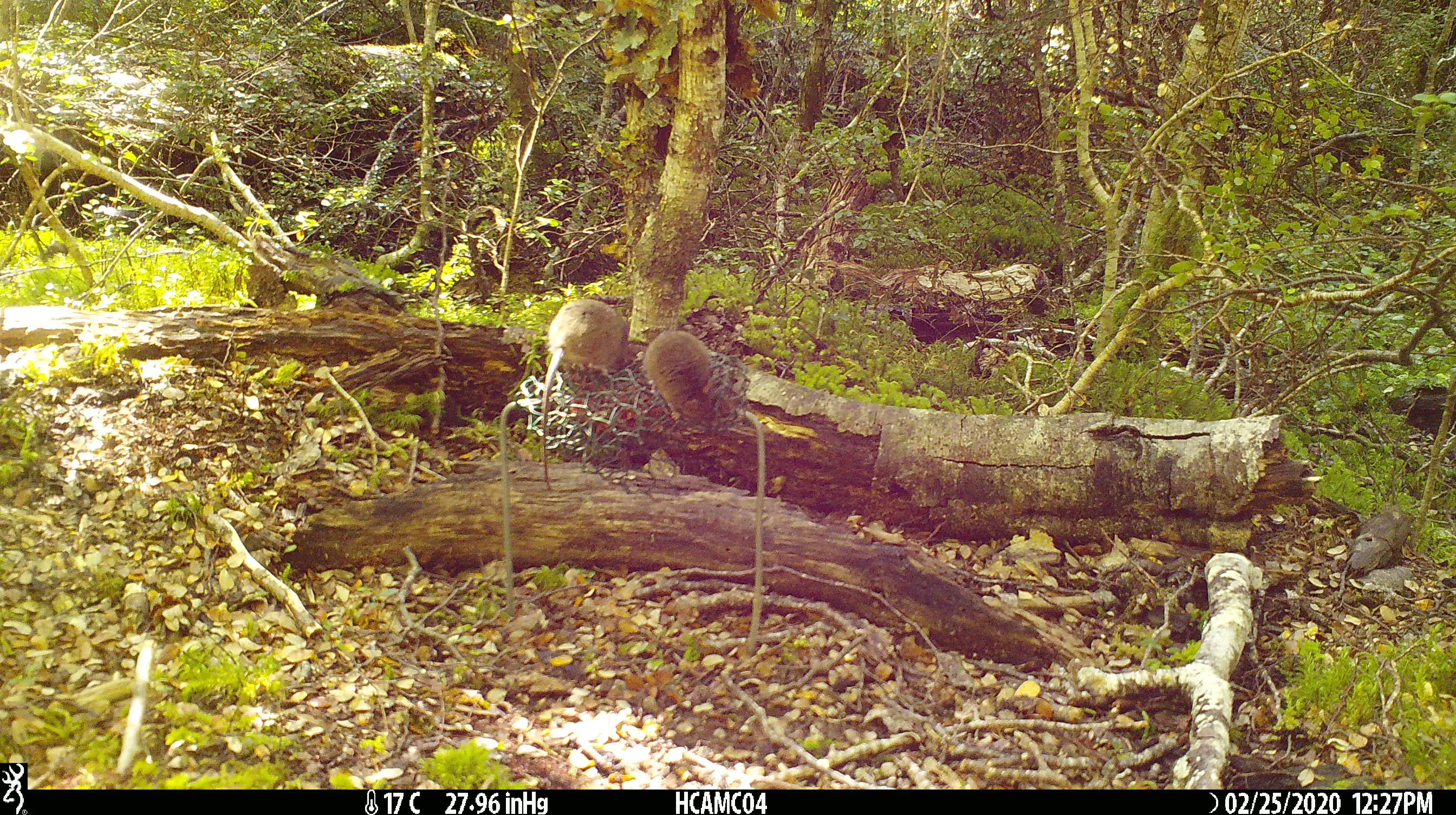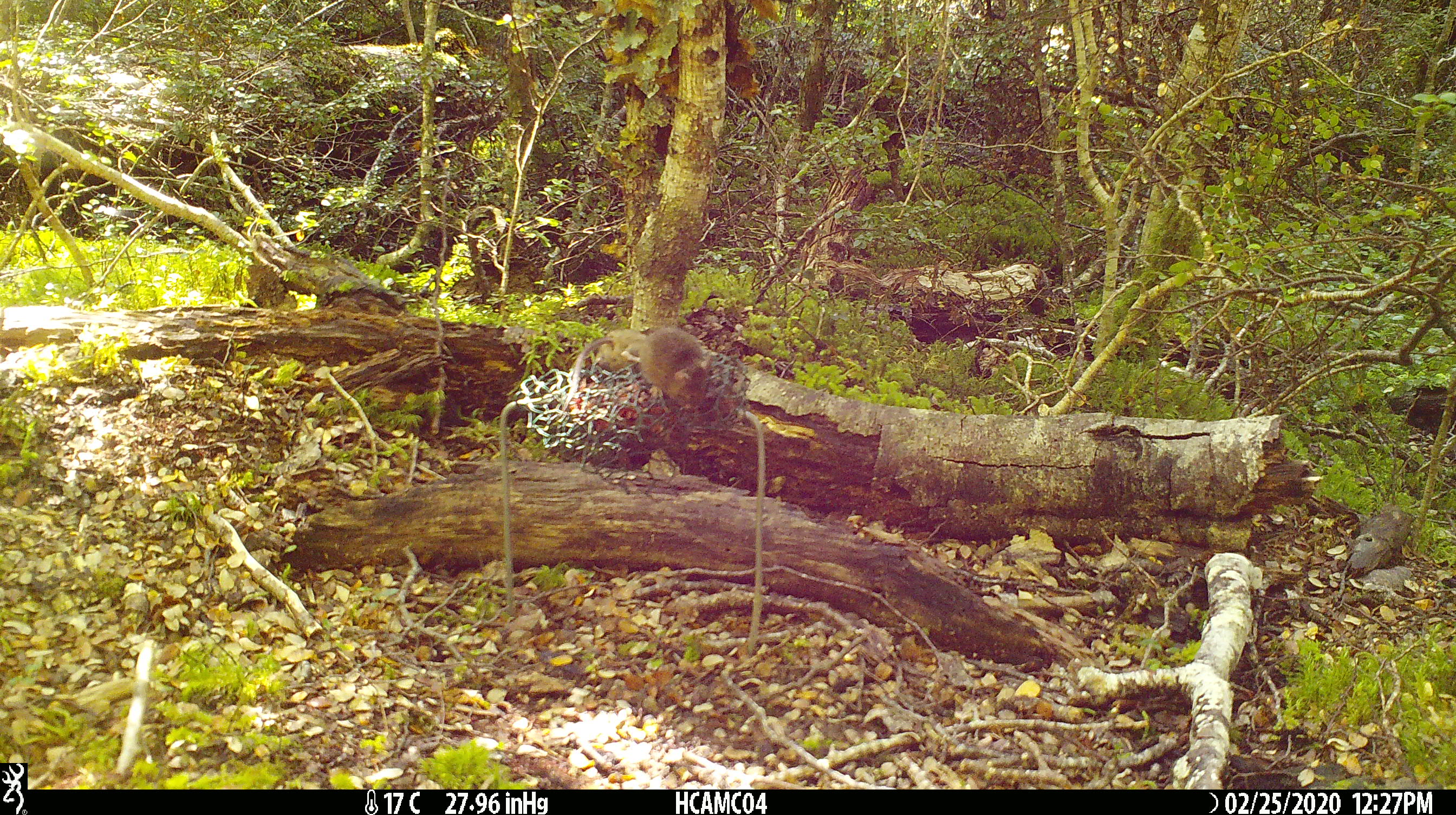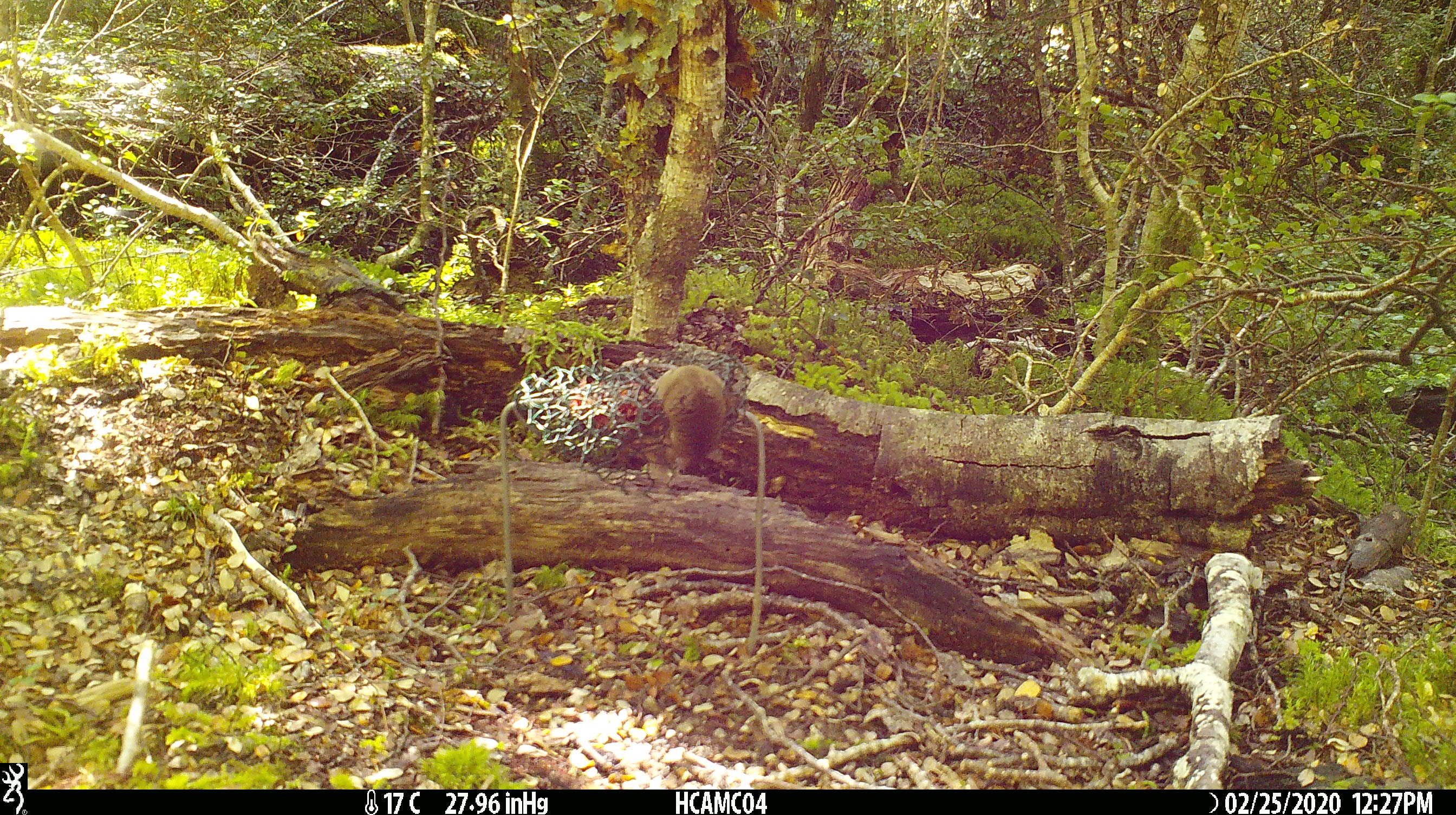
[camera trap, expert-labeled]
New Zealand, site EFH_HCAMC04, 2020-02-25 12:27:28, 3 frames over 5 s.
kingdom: Animalia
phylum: Chordata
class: Mammalia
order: Rodentia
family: Muridae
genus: Mus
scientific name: Mus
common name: mouse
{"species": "mouse (Mus)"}